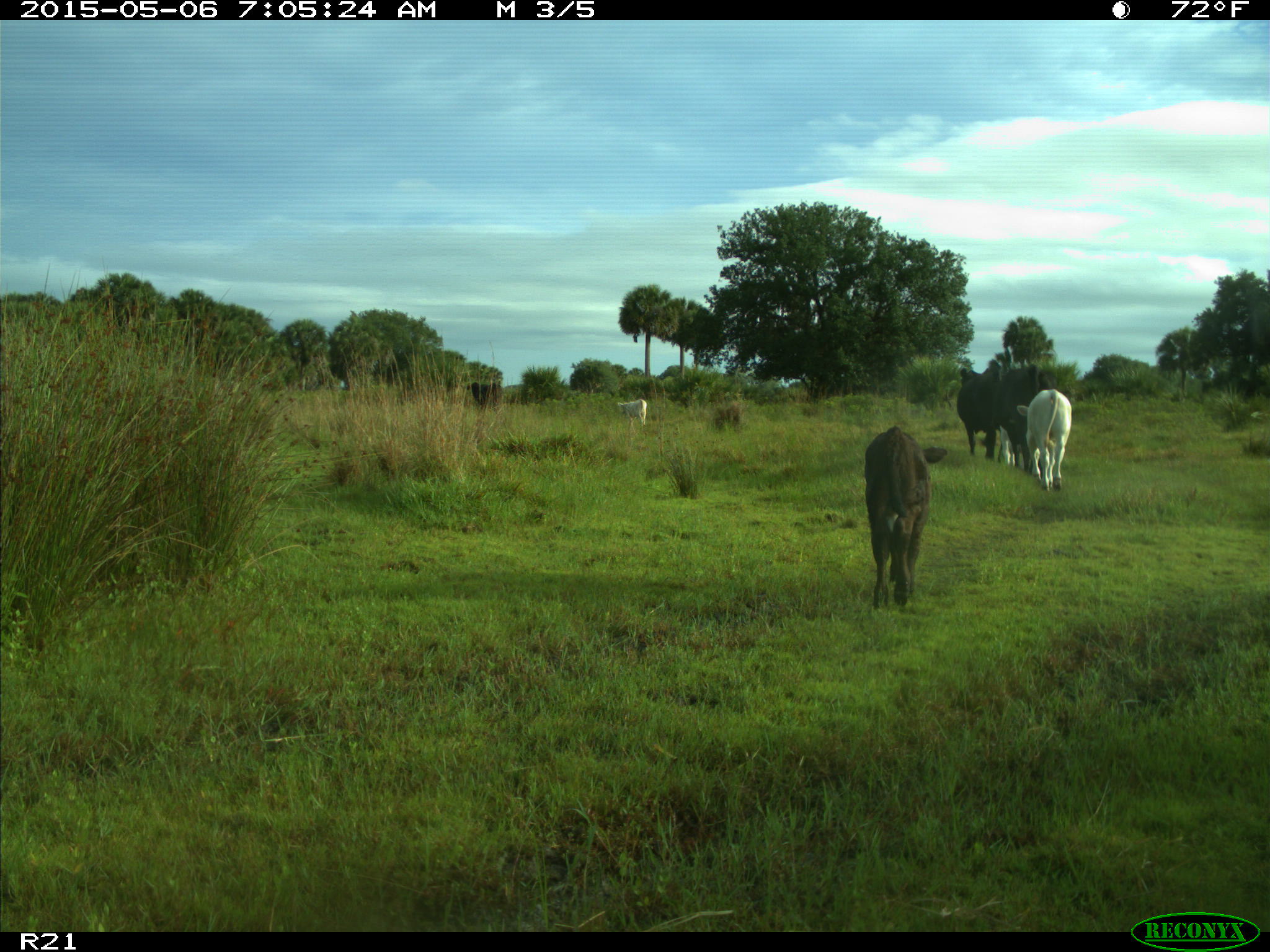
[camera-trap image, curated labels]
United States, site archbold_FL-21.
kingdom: Animalia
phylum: Chordata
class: Mammalia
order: Artiodactyla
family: Bovidae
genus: Bos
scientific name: Bos taurus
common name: domestic cow